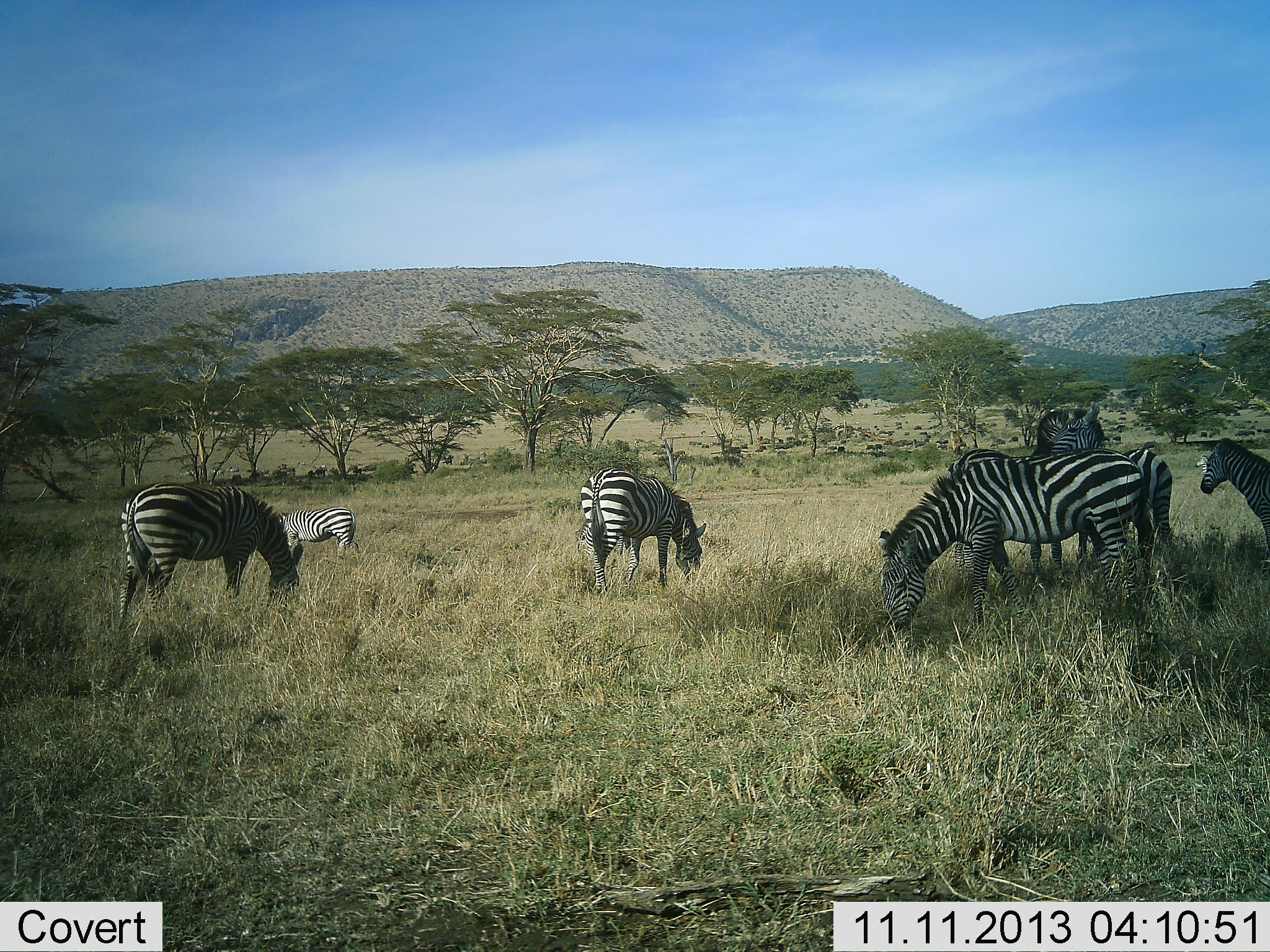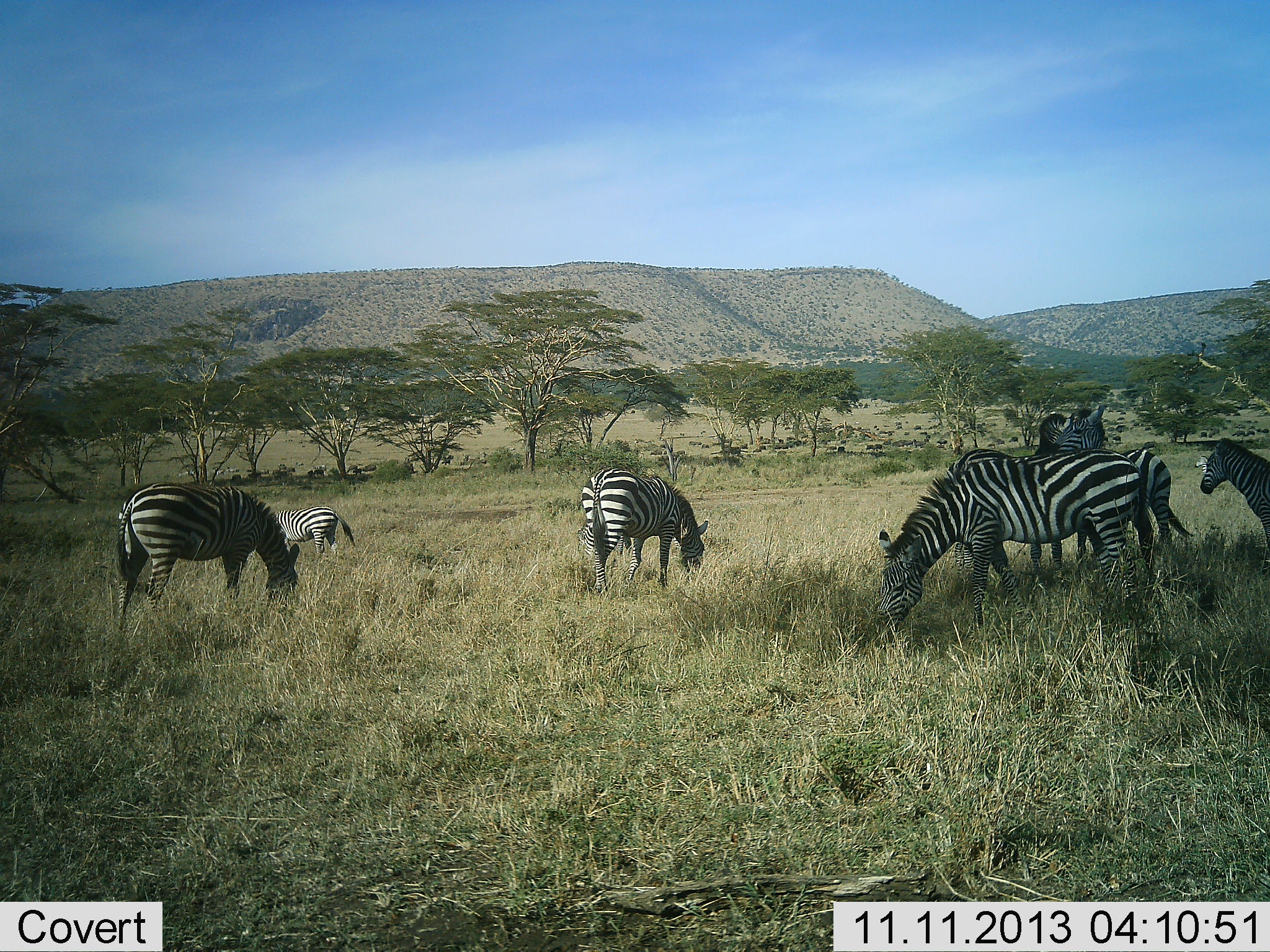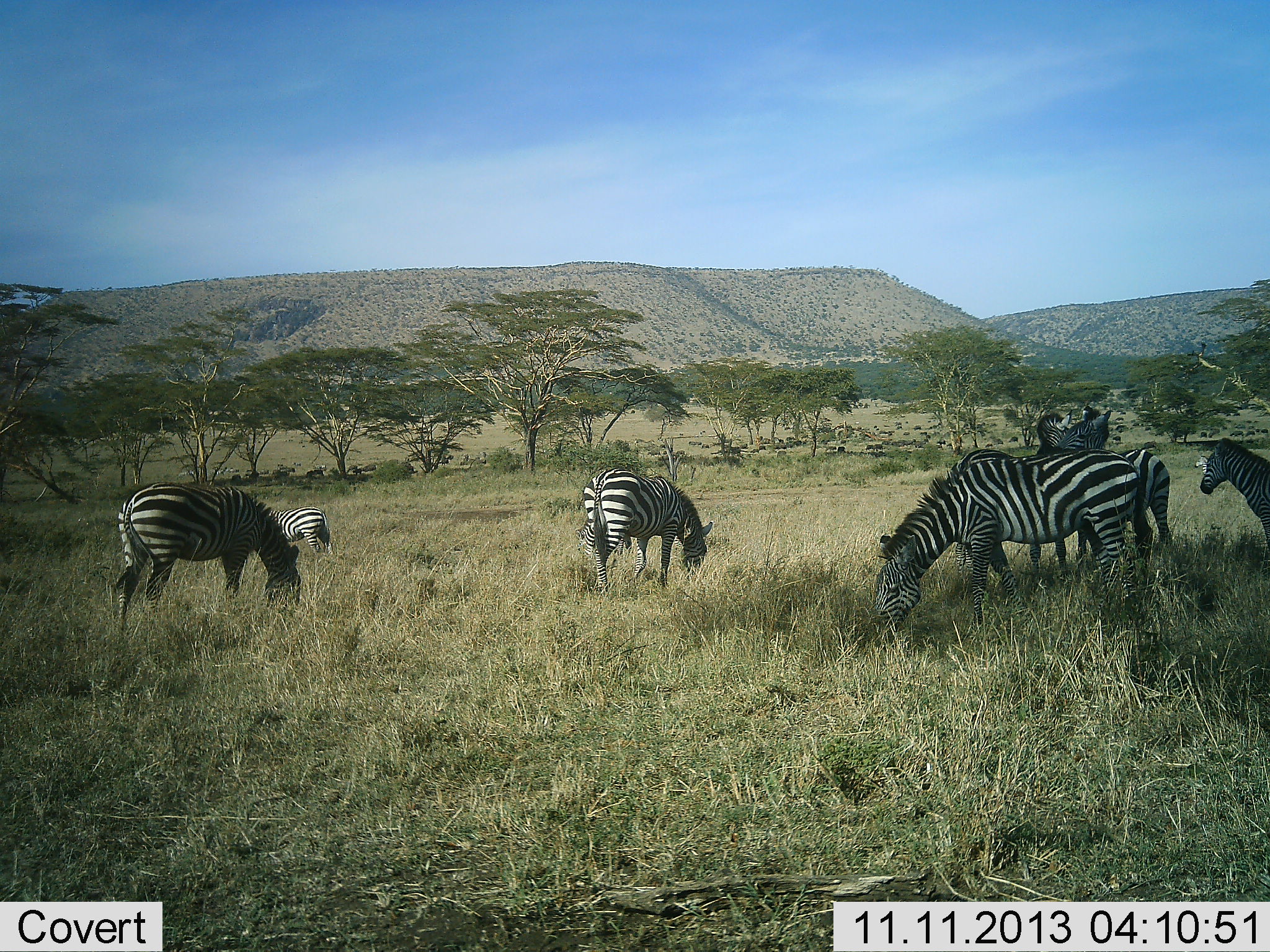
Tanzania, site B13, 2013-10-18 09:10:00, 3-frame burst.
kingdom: Animalia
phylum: Chordata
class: Mammalia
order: Perissodactyla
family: Equidae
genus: Equus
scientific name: Equus quagga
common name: plains zebra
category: zebra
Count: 7.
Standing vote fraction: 56%.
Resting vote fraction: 0%.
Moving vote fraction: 0%.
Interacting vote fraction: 11%.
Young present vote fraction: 11%.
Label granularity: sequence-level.